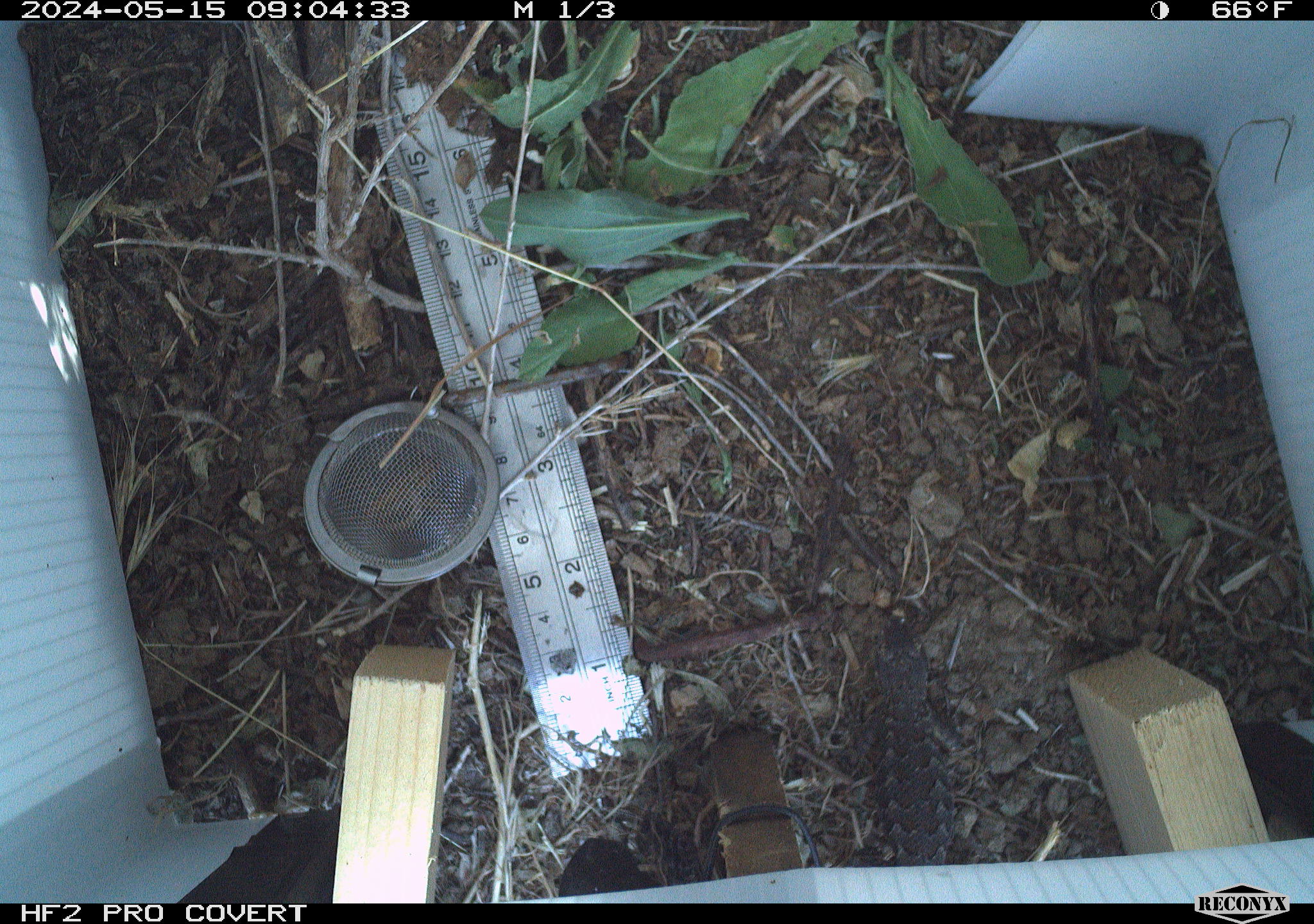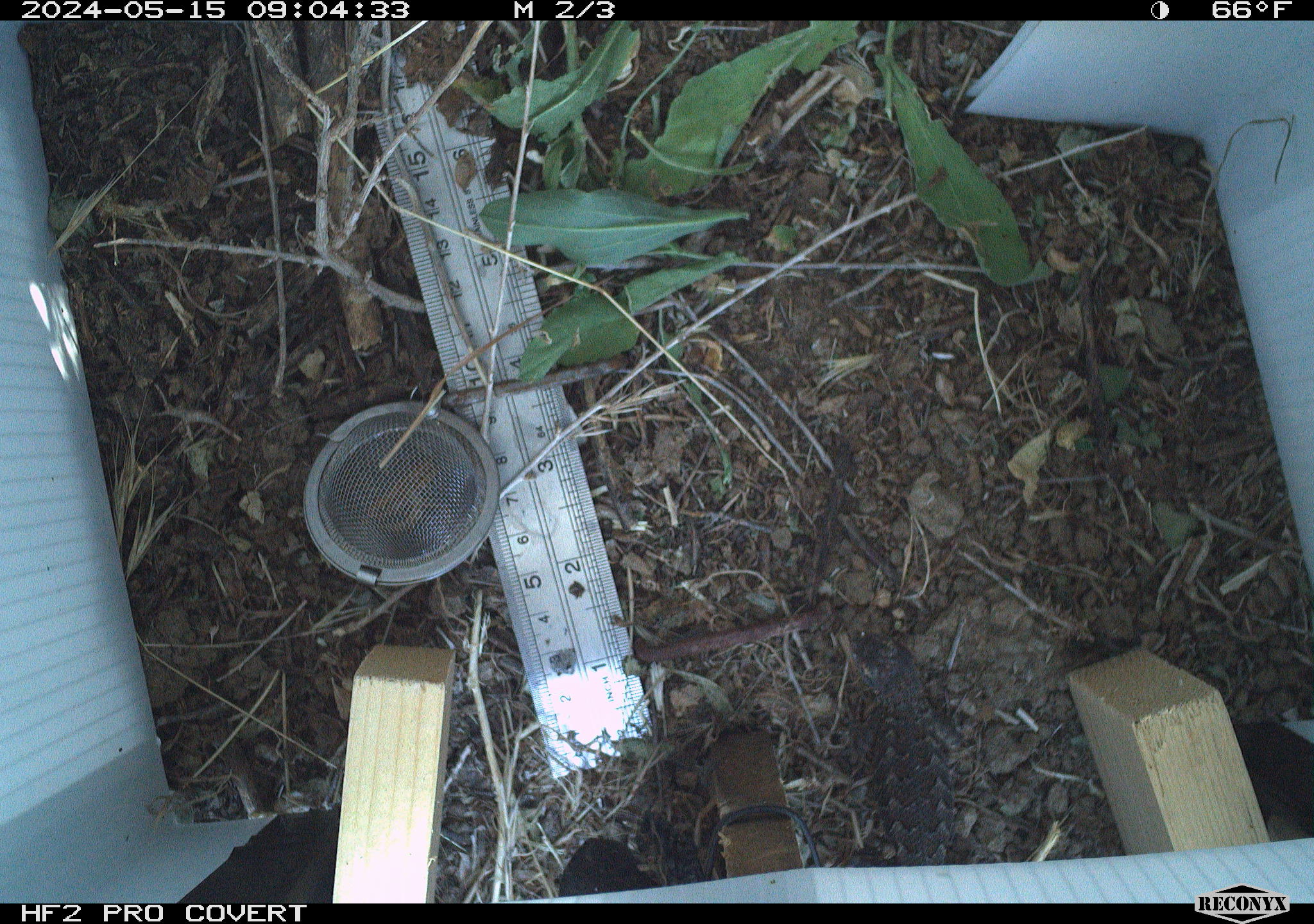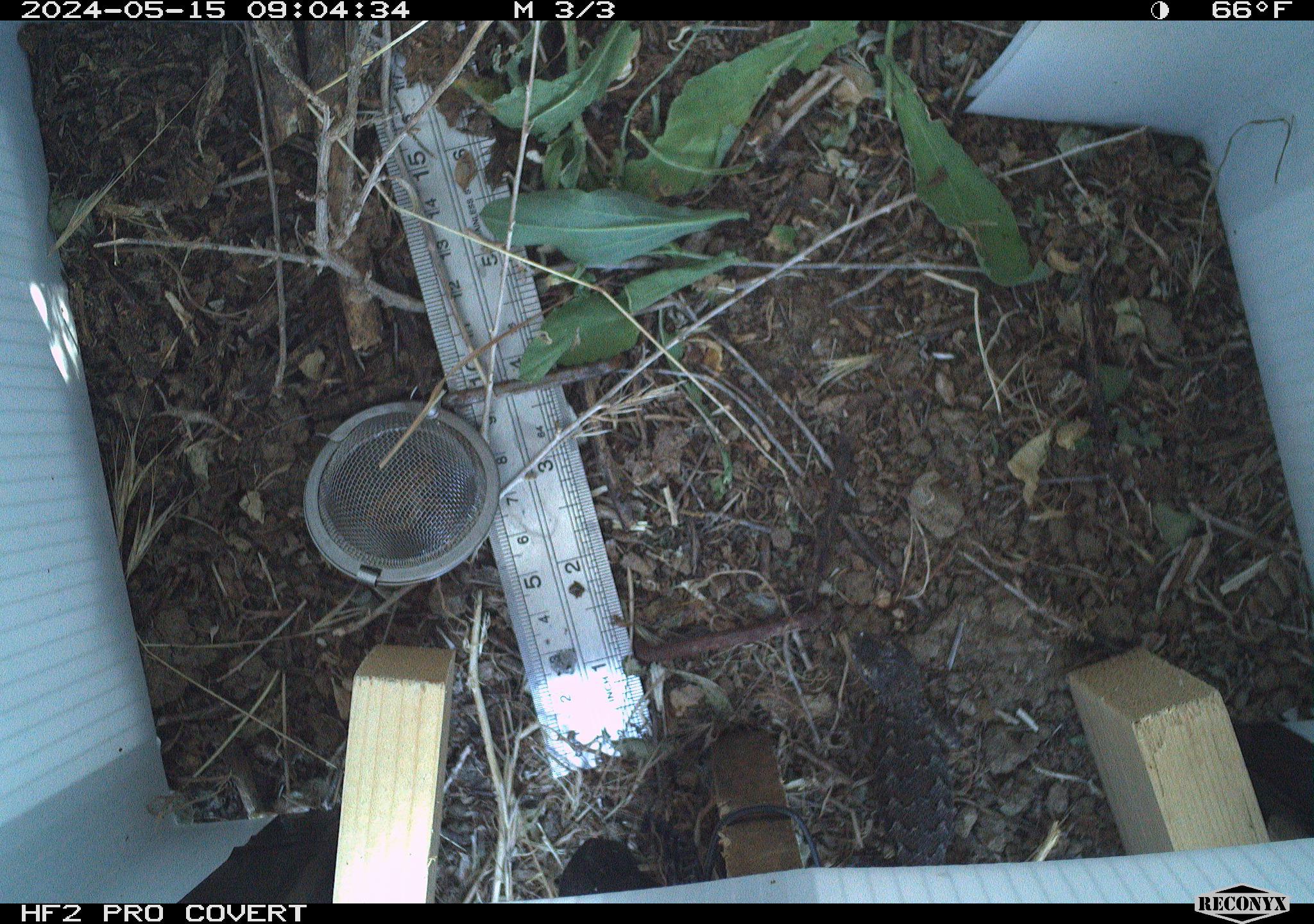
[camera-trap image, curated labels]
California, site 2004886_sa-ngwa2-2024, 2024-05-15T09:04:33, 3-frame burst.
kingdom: Animalia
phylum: Chordata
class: Reptilia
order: Squamata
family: Phrynosomatidae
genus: Sceloporus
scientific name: Sceloporus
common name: spiny lizards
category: sceloporus species